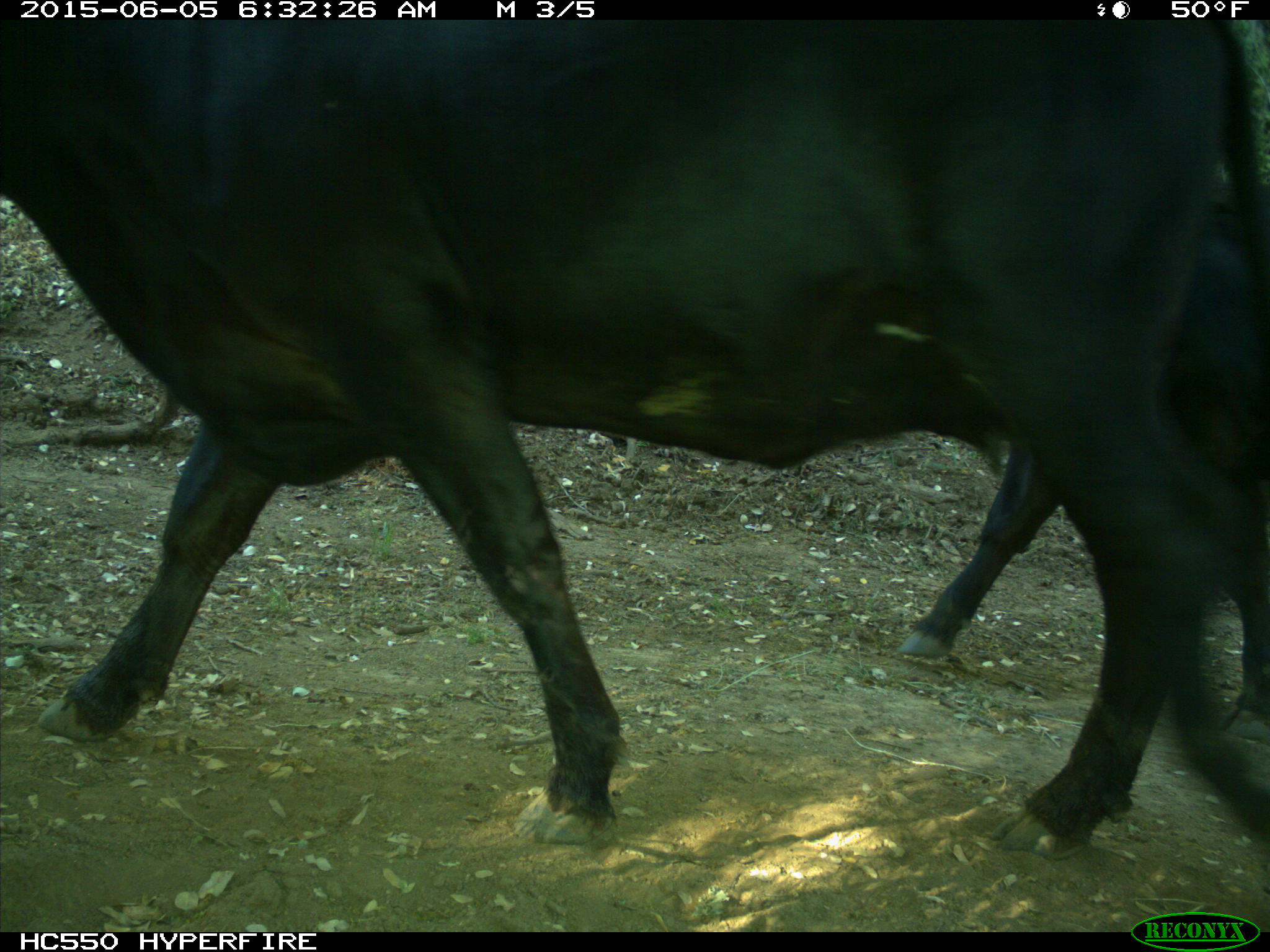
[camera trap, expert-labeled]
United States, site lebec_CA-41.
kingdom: Animalia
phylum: Chordata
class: Mammalia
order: Artiodactyla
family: Bovidae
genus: Bos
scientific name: Bos taurus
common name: domestic cow